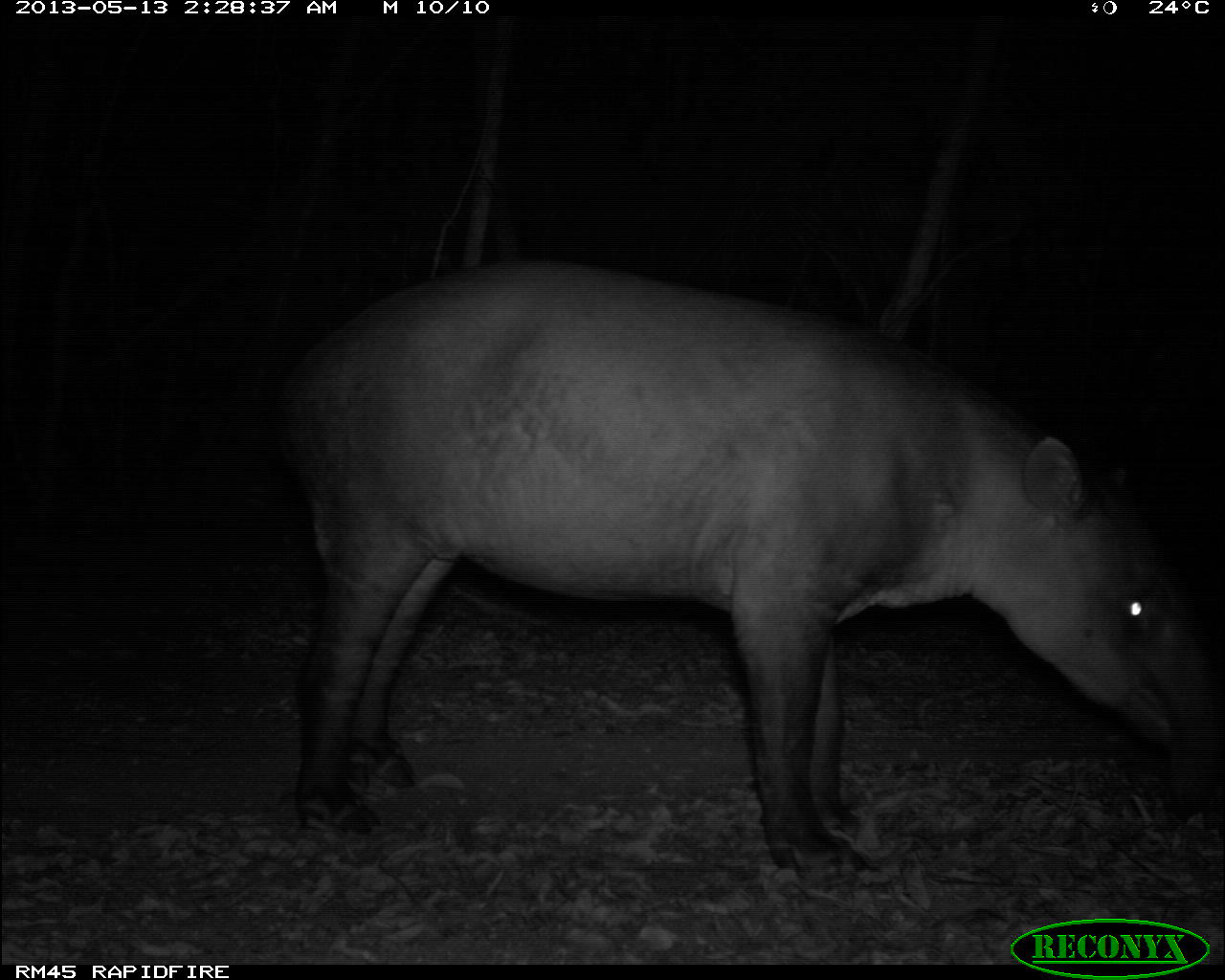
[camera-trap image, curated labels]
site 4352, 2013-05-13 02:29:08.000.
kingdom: Animalia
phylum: Chordata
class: Mammalia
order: Perissodactyla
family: Tapiridae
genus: Tapirus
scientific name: Tapirus bairdii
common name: baird's tapir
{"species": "Tapirus bairdii (baird's tapir)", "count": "1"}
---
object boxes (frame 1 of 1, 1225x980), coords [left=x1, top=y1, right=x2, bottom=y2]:
tapirus bairdii: [left=276, top=261, right=1217, bottom=890]